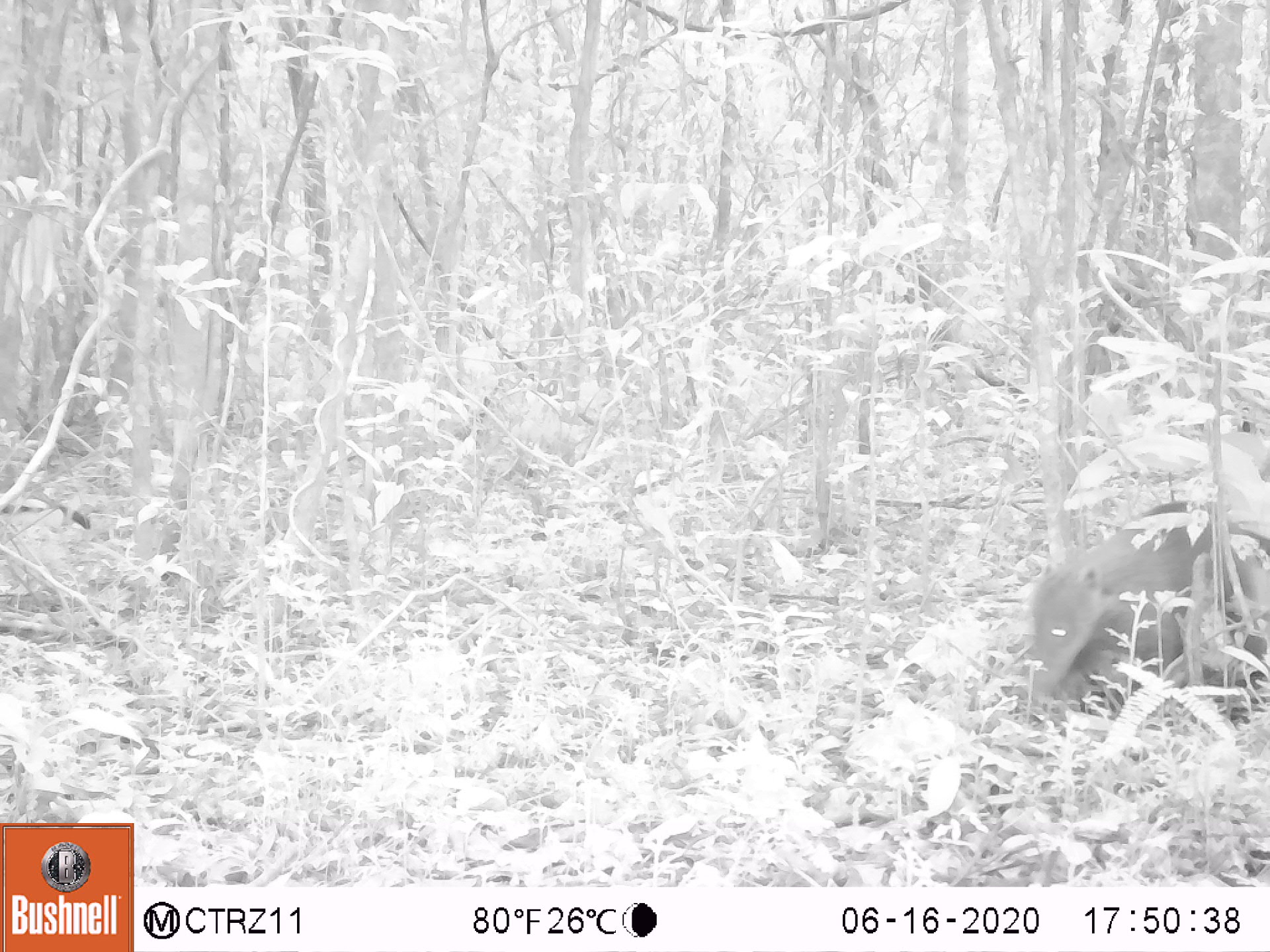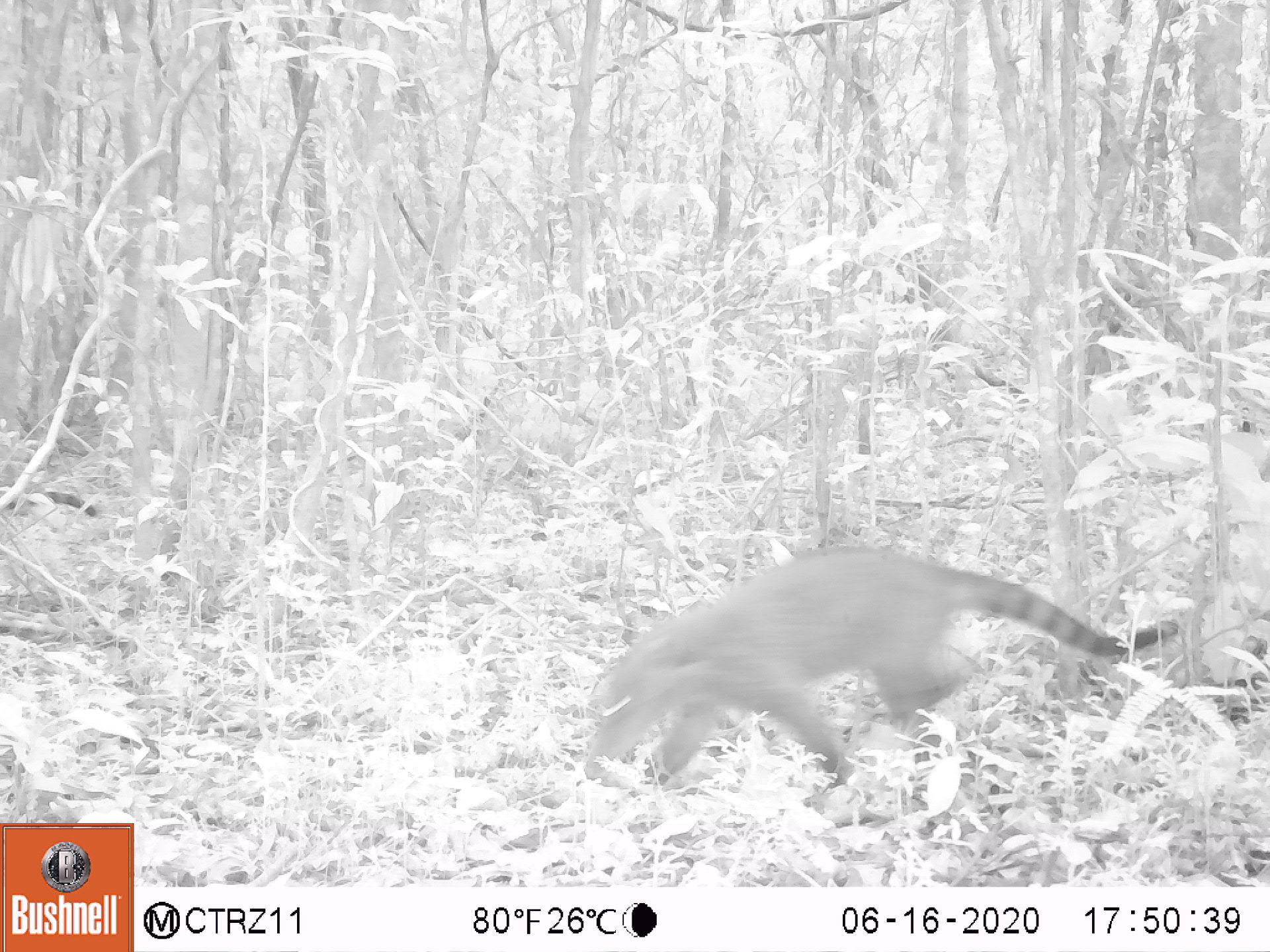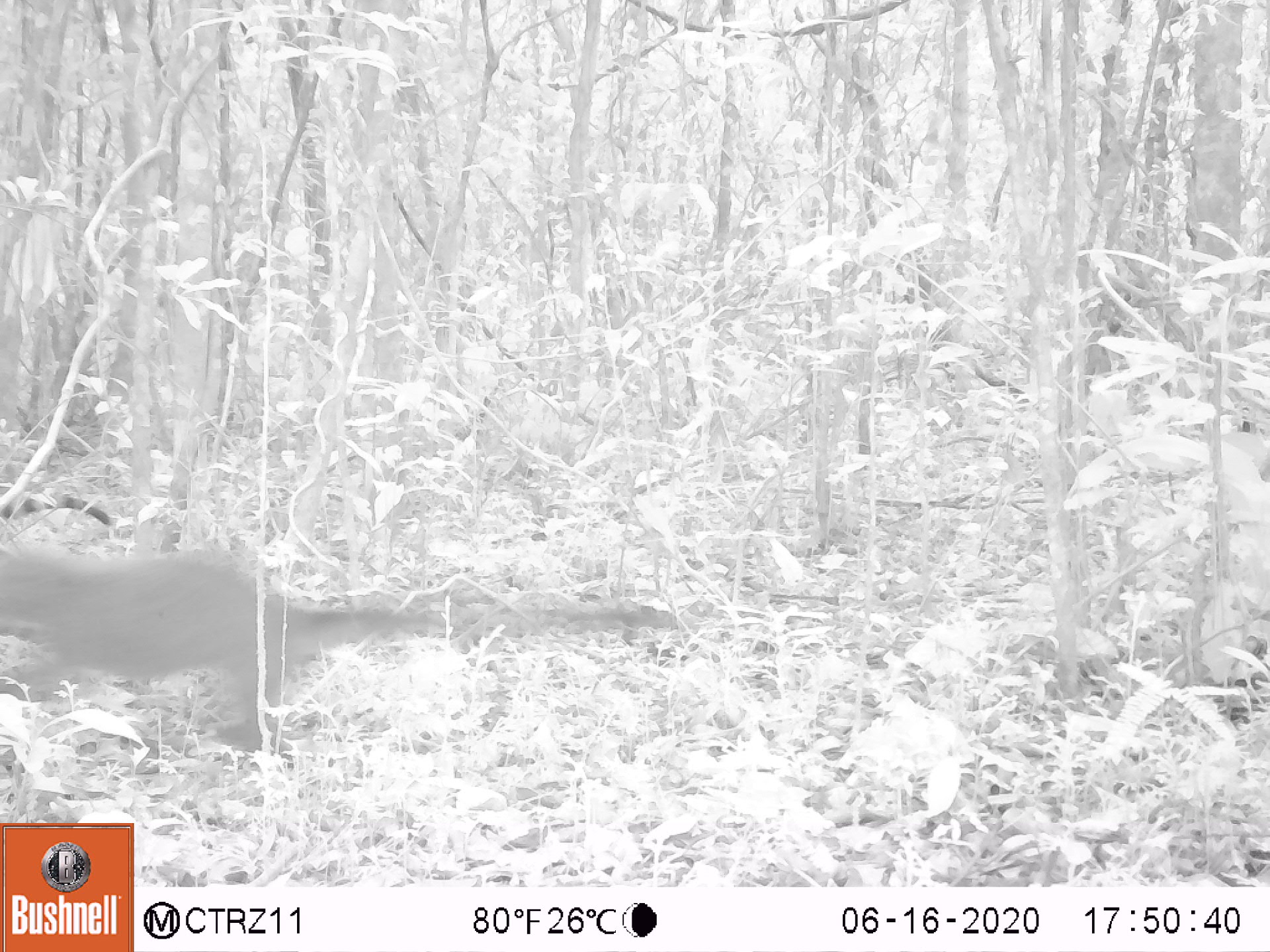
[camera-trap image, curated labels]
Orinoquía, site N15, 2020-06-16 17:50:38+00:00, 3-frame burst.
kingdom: Animalia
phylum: Chordata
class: Mammalia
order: Carnivora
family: Procyonidae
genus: Nasua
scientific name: Nasua nasua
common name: south american coati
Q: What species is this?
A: South american coati (Nasua nasua).